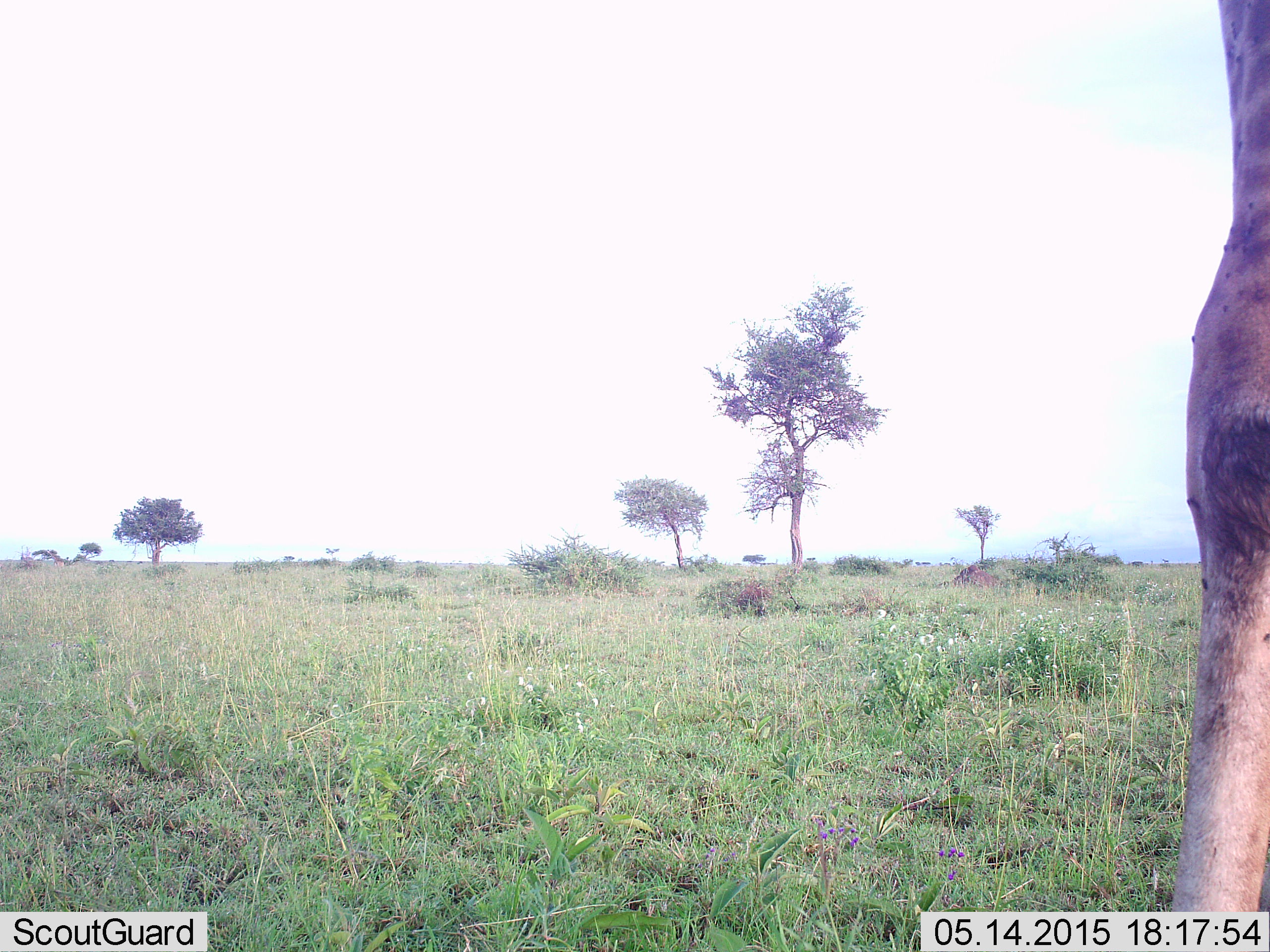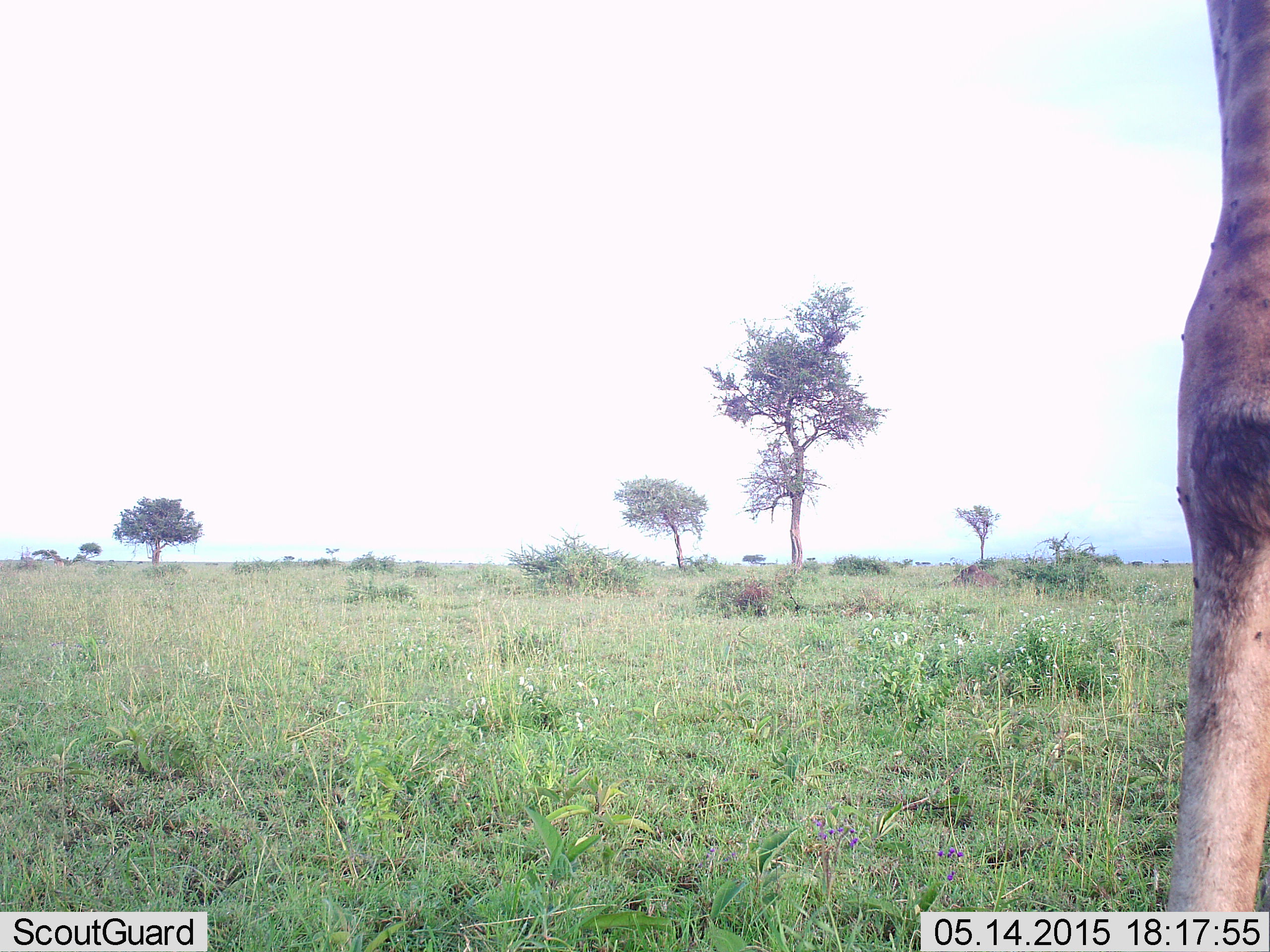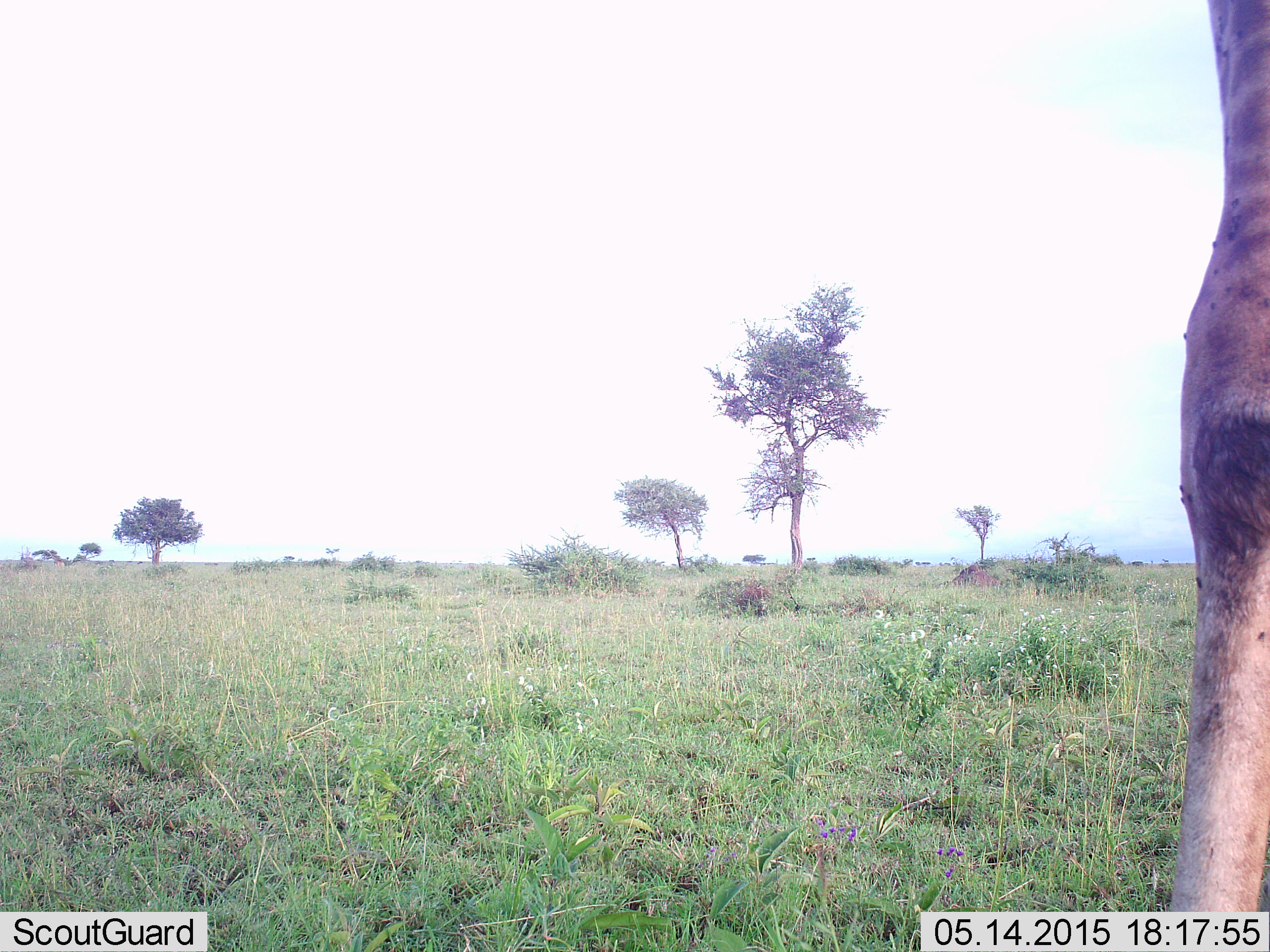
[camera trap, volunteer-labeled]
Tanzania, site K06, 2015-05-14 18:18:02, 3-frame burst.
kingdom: Animalia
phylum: Chordata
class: Mammalia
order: Artiodactyla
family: Giraffidae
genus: Giraffa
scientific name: Giraffa camelopardalis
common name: giraffe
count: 1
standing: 100%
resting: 10%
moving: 0%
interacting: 10%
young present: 0%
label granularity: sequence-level